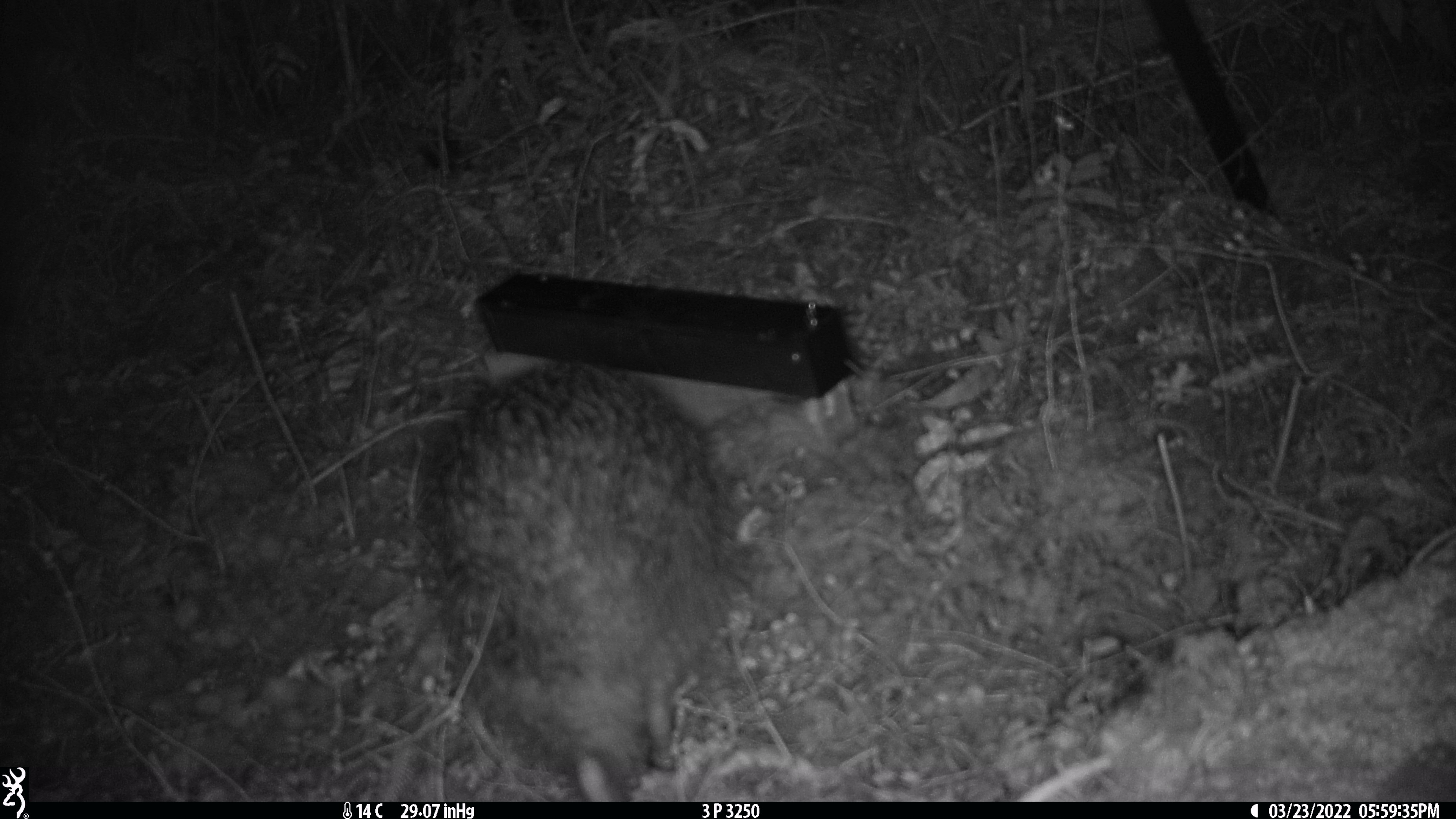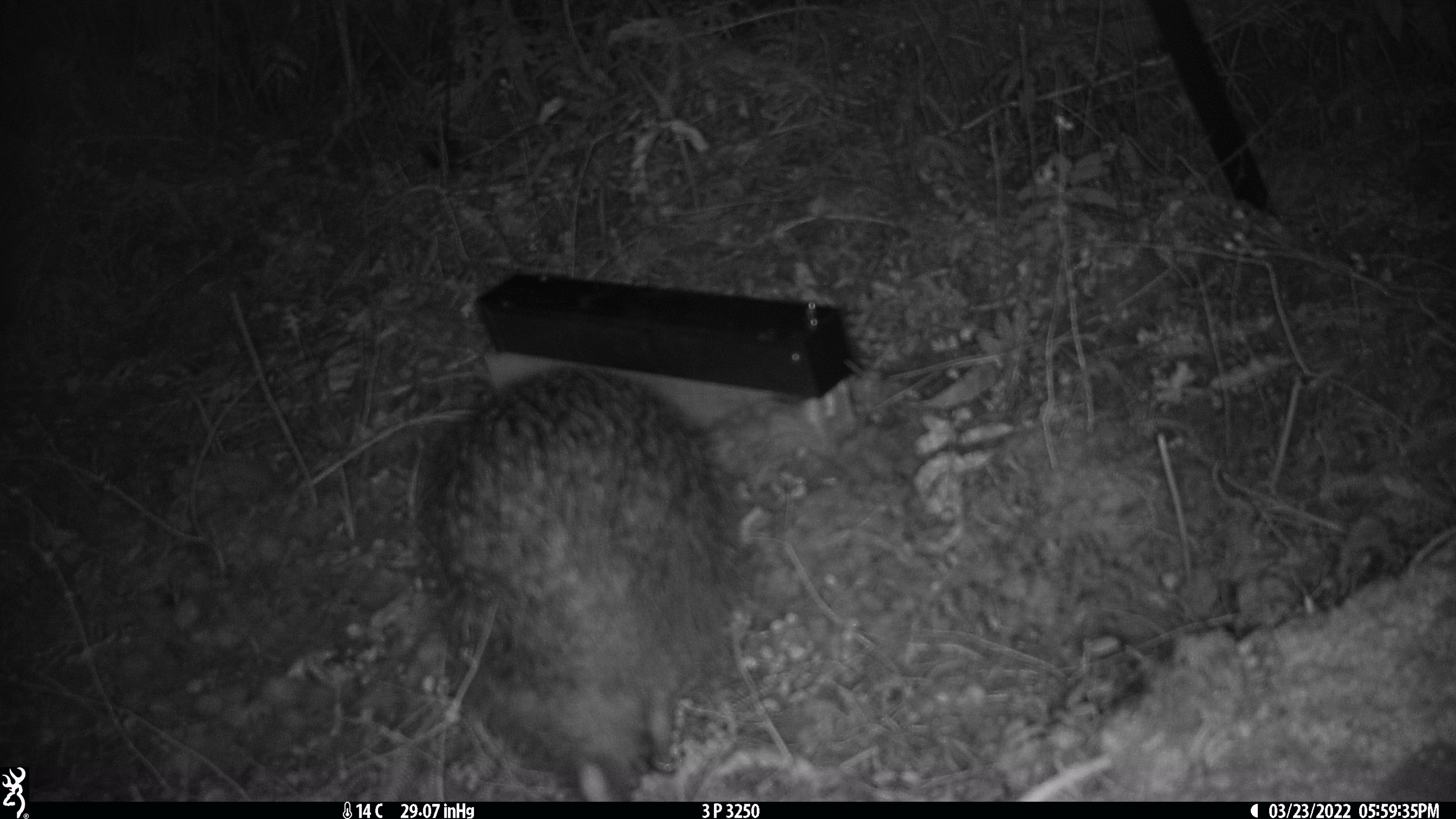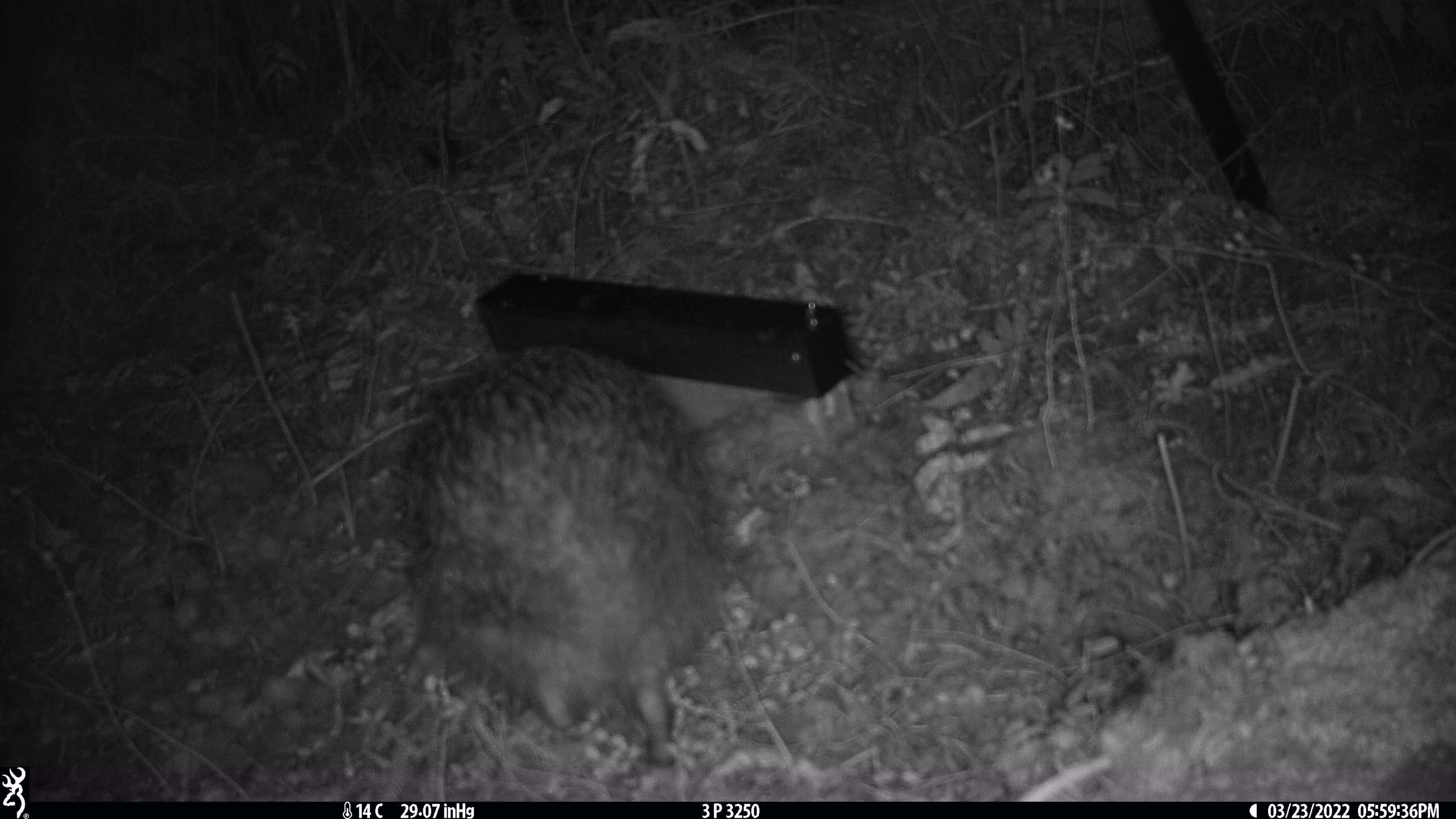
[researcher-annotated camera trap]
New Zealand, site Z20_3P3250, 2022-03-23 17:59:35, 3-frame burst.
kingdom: Animalia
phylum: Chordata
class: Aves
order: Apterygiformes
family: Apterygidae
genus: Apteryx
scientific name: Apteryx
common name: kiwi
Kiwi (Apteryx).